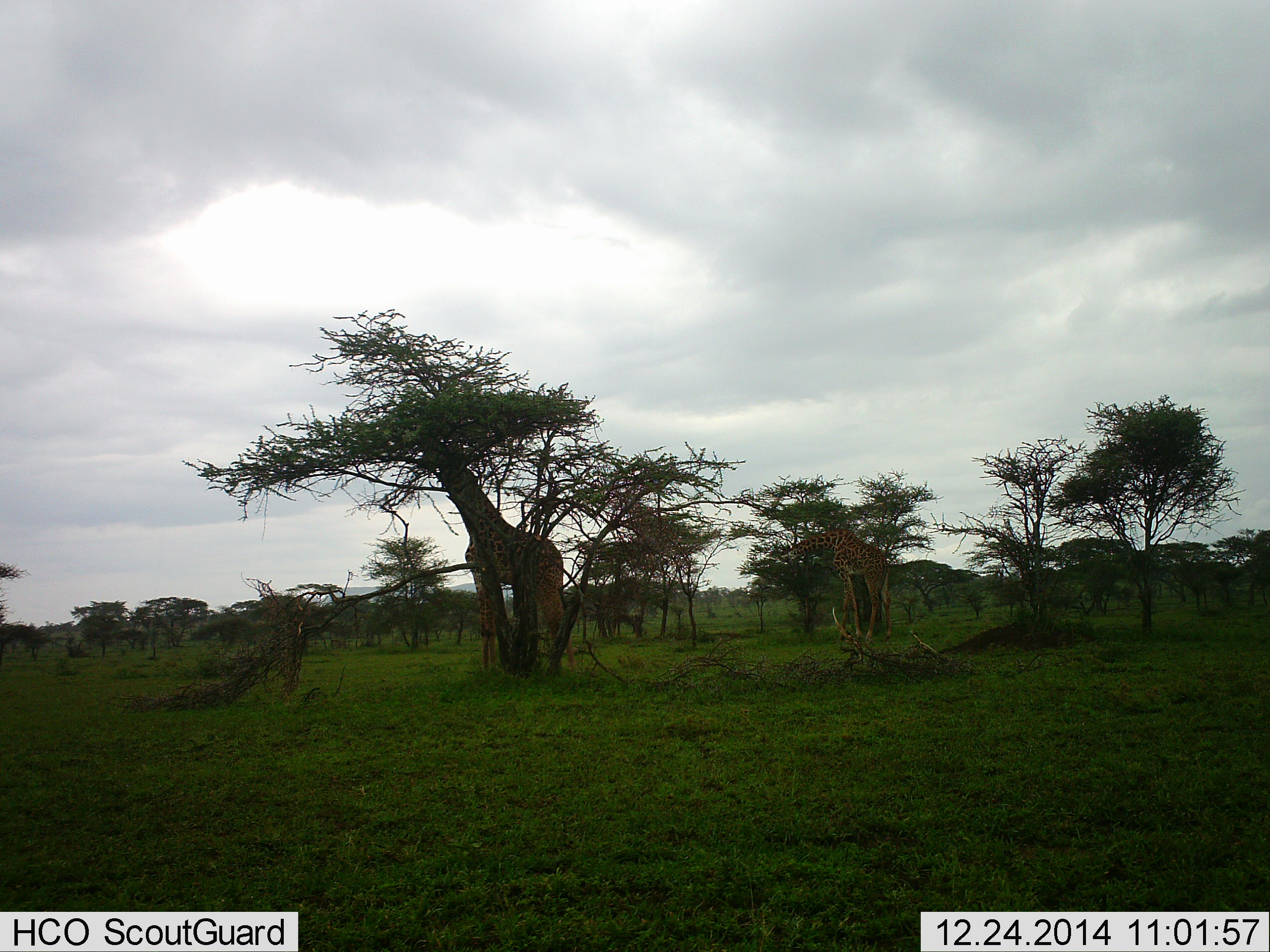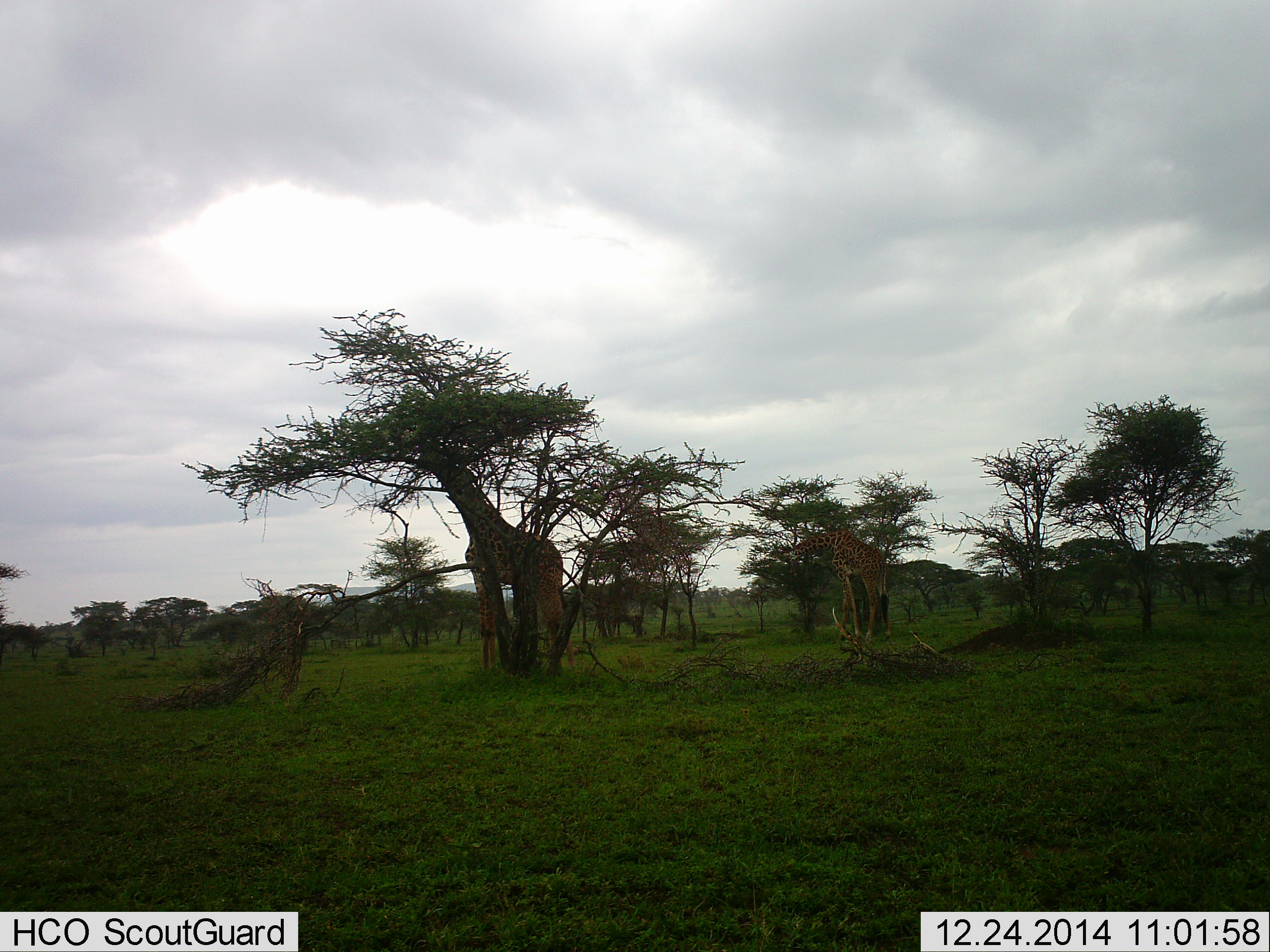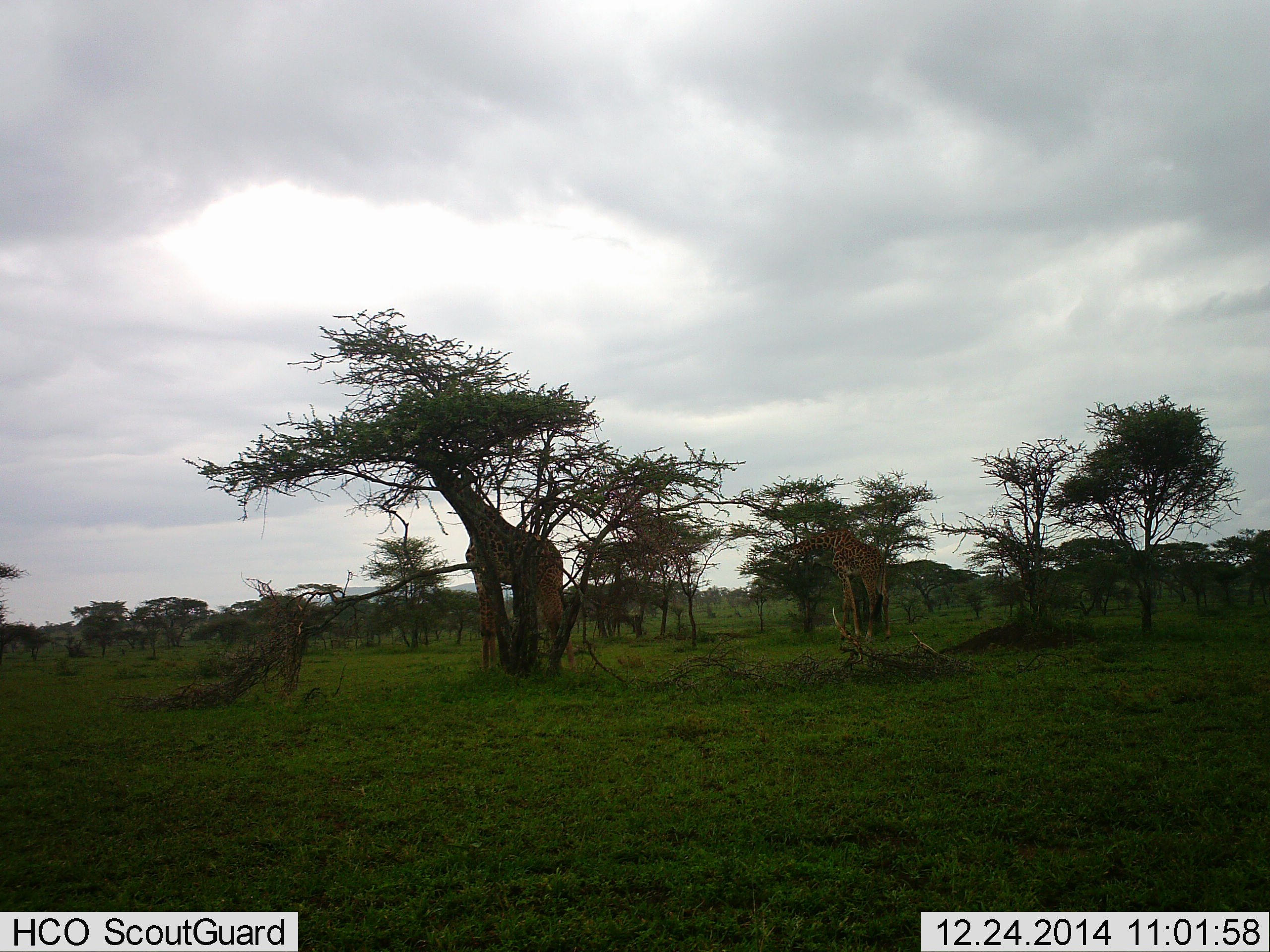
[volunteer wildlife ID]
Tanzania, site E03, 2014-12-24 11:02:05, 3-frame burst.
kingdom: Animalia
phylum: Chordata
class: Mammalia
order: Artiodactyla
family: Giraffidae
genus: Giraffa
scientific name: Giraffa camelopardalis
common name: giraffe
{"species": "giraffe (Giraffa camelopardalis)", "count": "2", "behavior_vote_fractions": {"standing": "50%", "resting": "0%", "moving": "0%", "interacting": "0%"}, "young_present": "0%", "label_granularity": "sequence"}